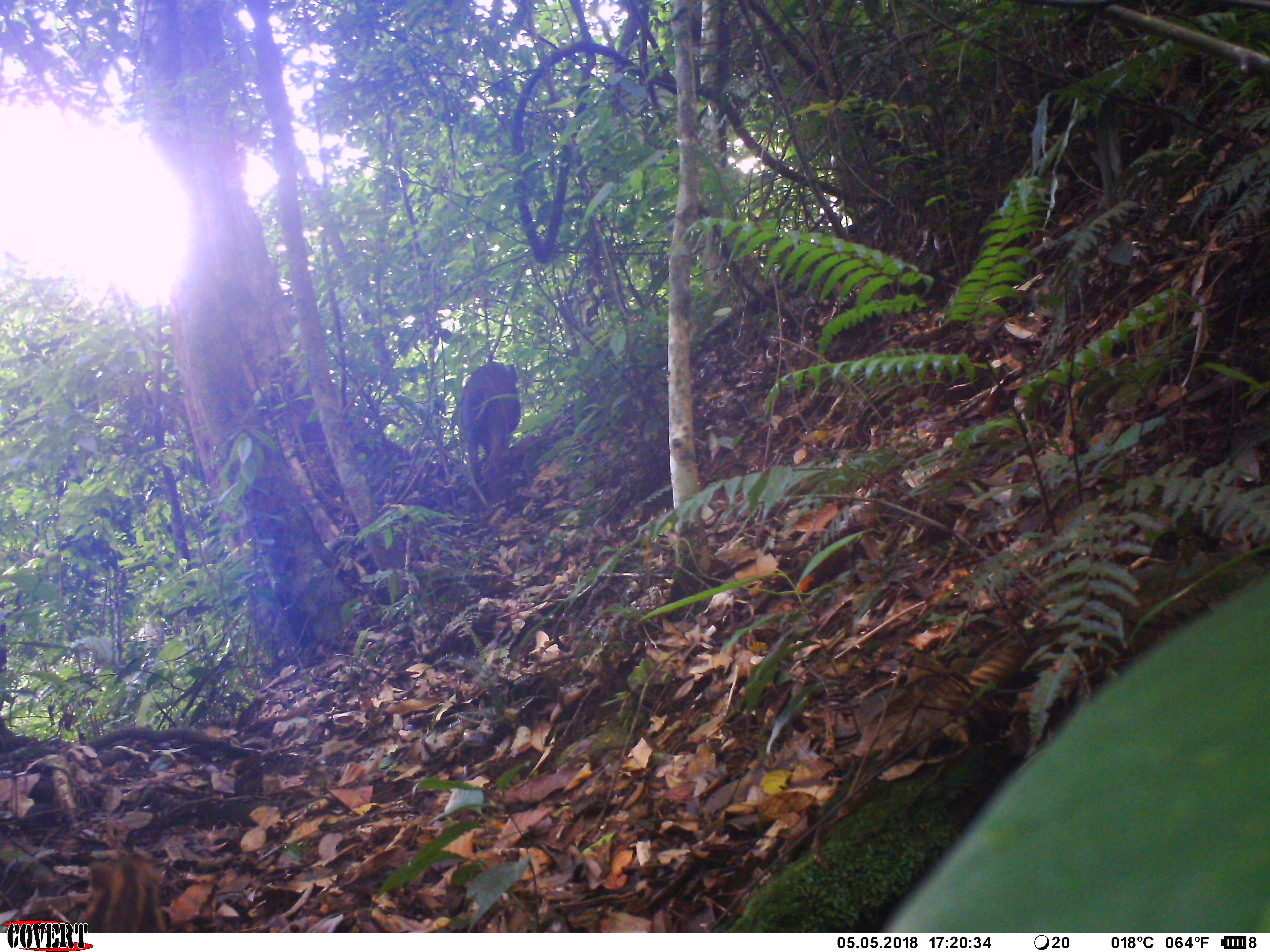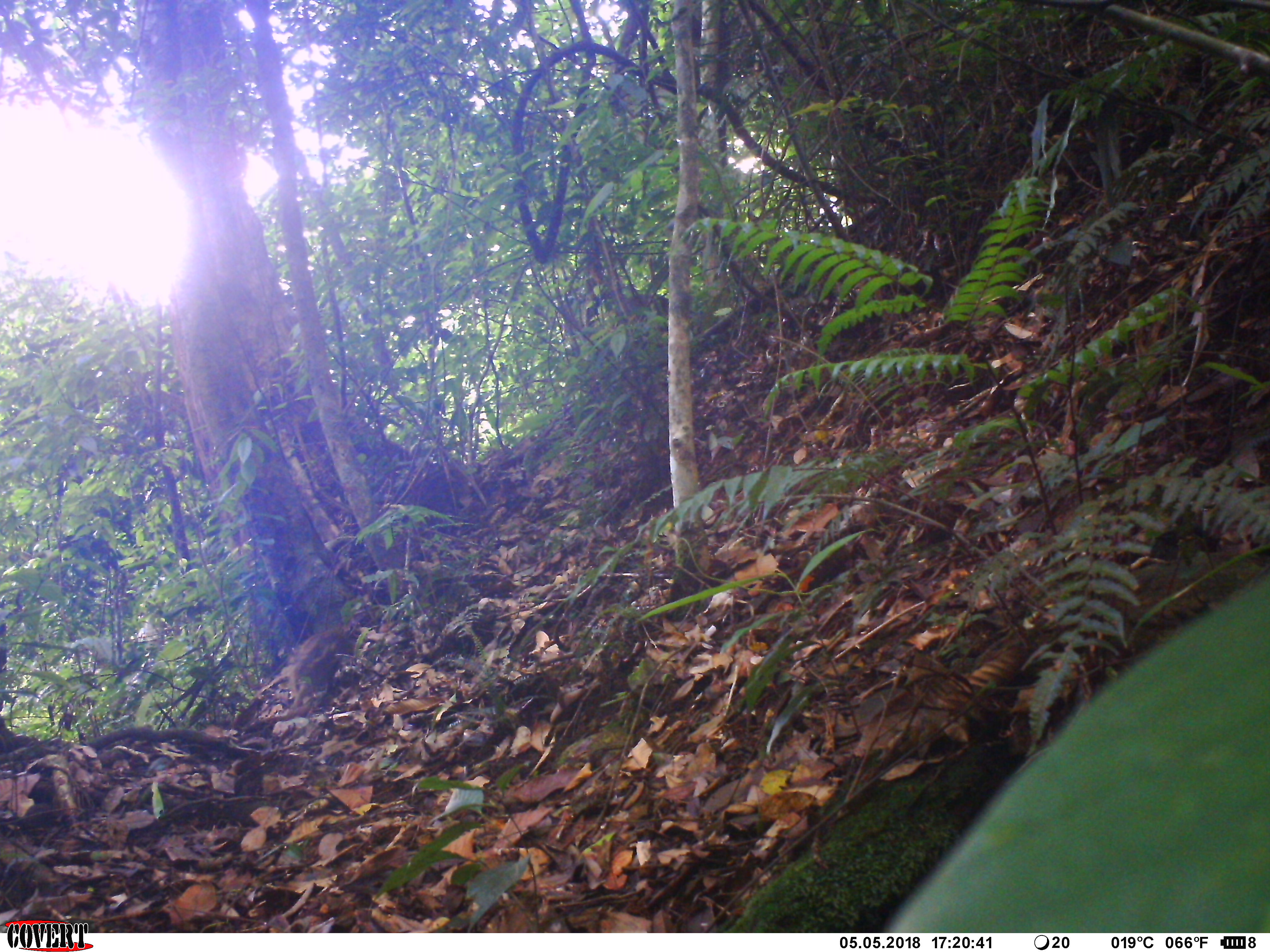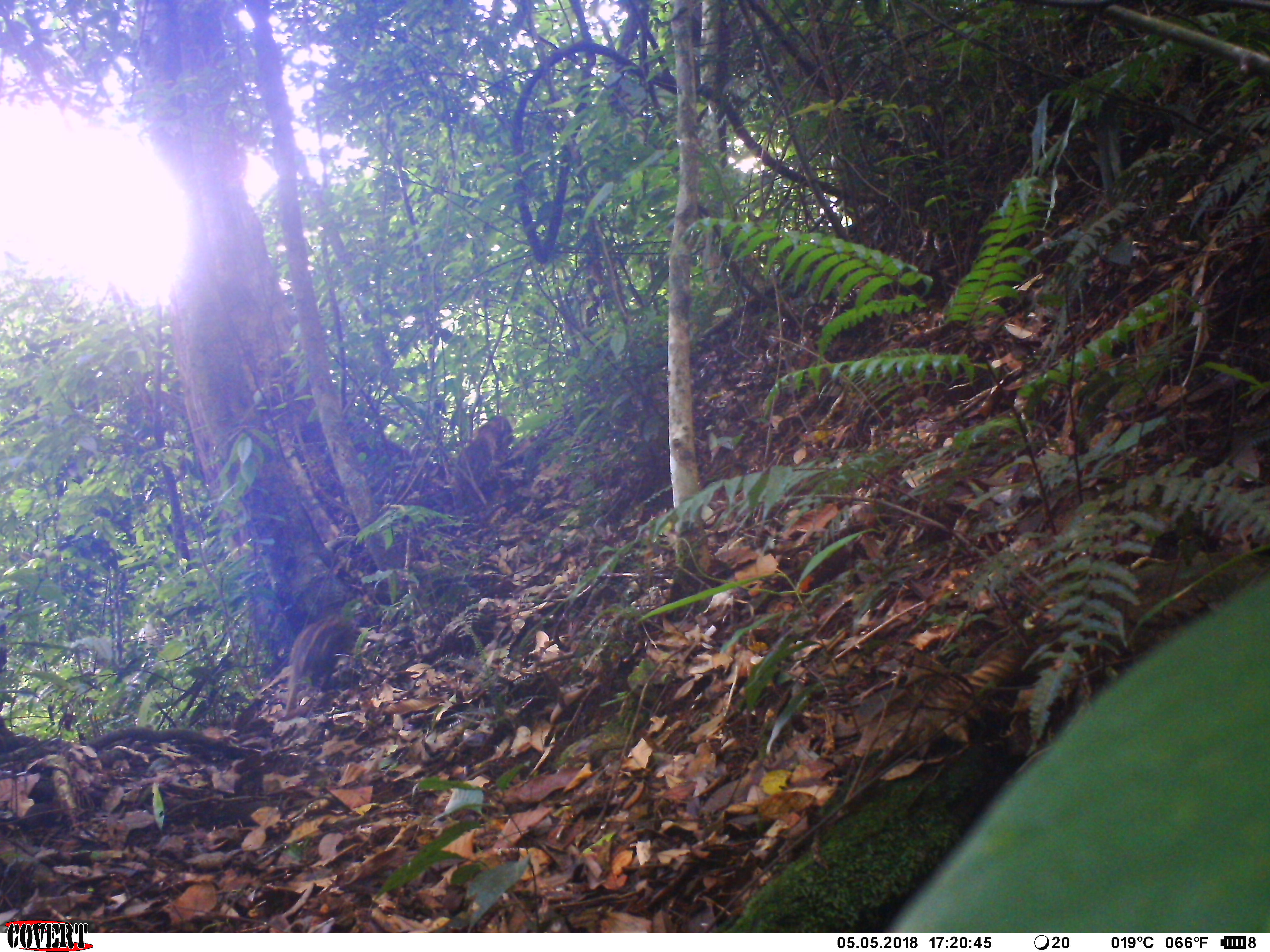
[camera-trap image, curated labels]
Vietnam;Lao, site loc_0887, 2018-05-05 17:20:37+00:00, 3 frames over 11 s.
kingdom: Animalia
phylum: Chordata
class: Mammalia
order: Artiodactyla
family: Suidae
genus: Sus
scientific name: Sus scrofa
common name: eurasian wild pig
Eurasian wild pig (Sus scrofa). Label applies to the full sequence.